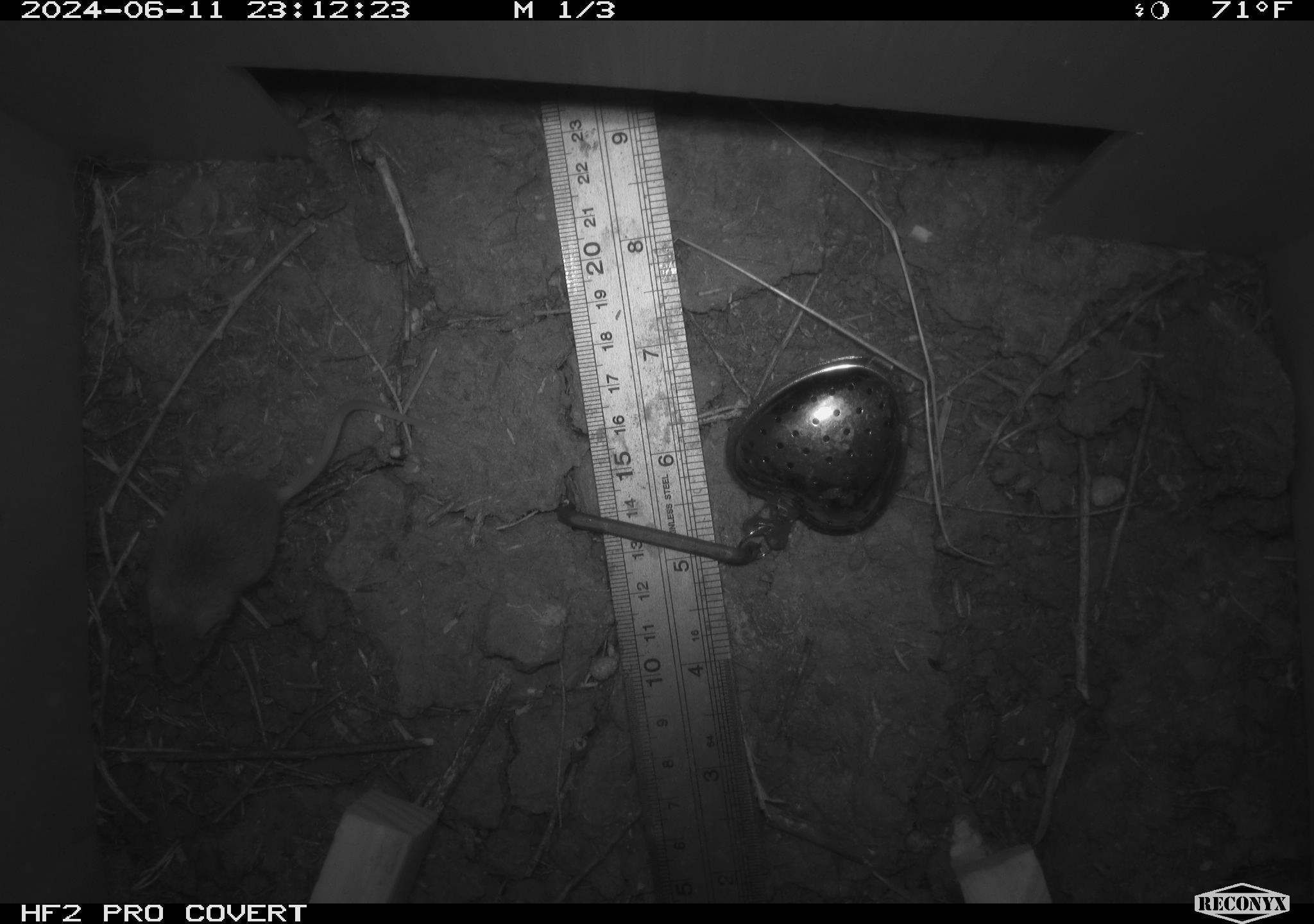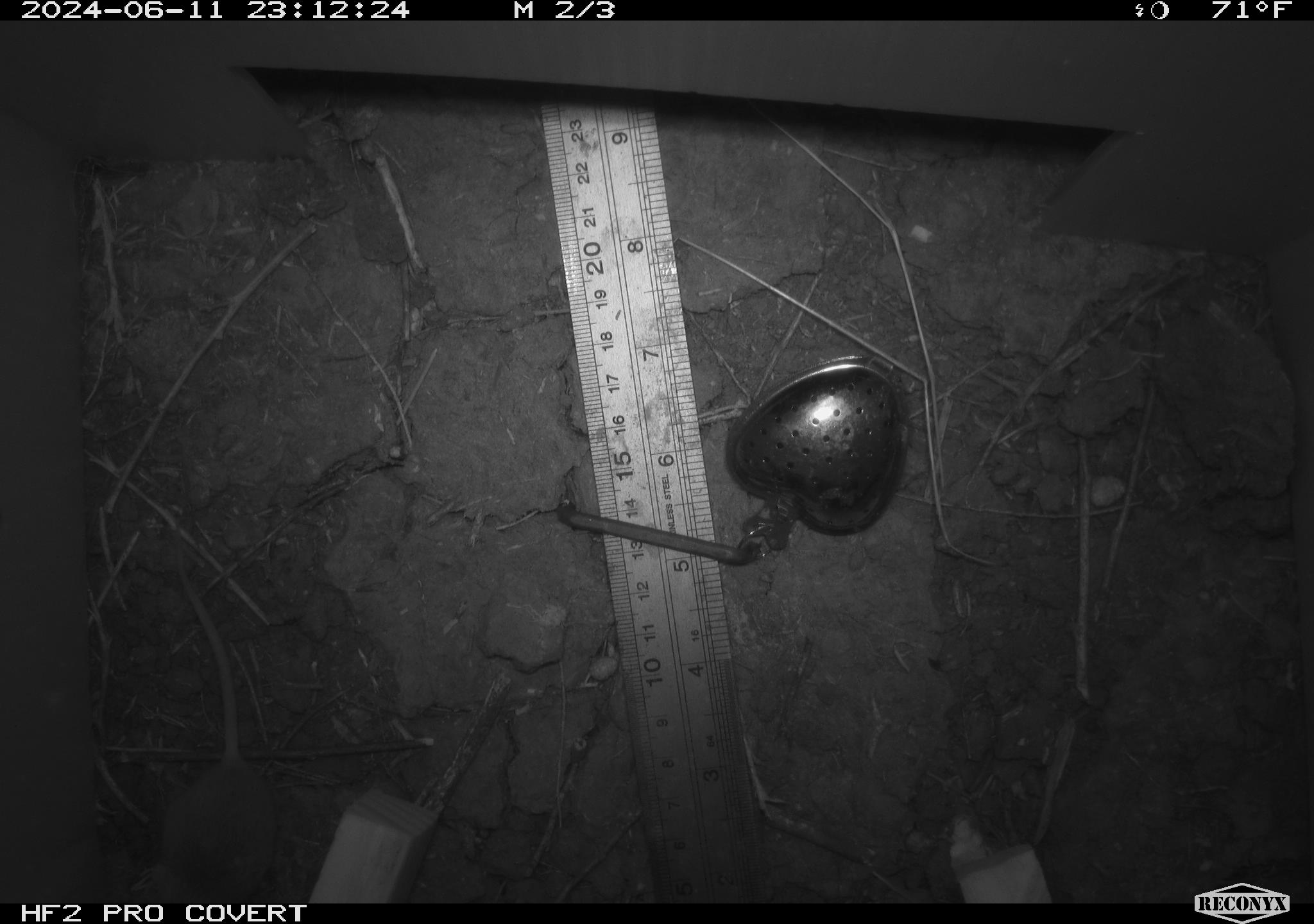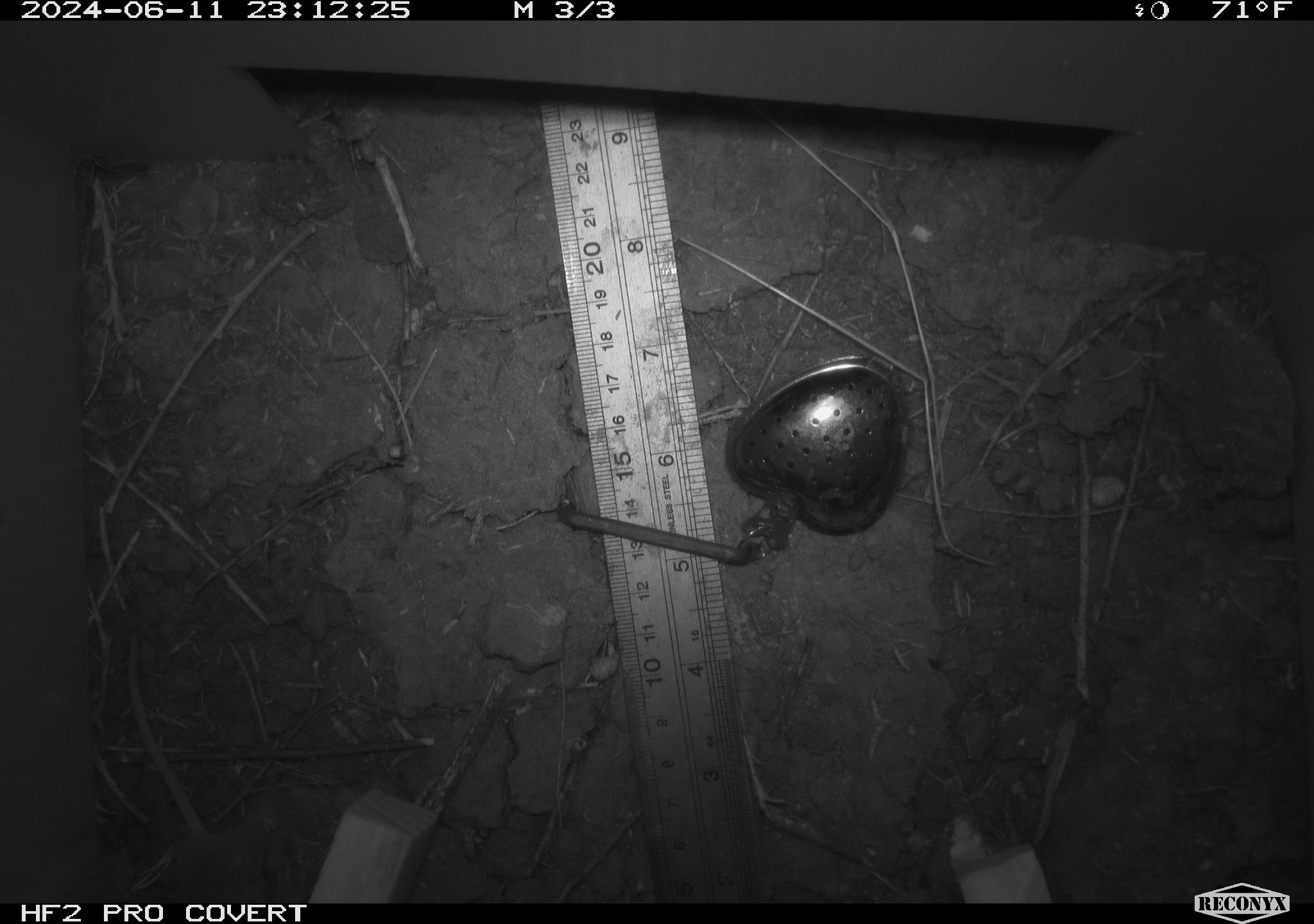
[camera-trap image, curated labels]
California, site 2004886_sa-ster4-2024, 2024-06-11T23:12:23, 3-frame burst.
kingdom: Animalia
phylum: Chordata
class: Mammalia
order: Rodentia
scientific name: Rodentia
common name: mouse species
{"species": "mouse species (Rodentia)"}